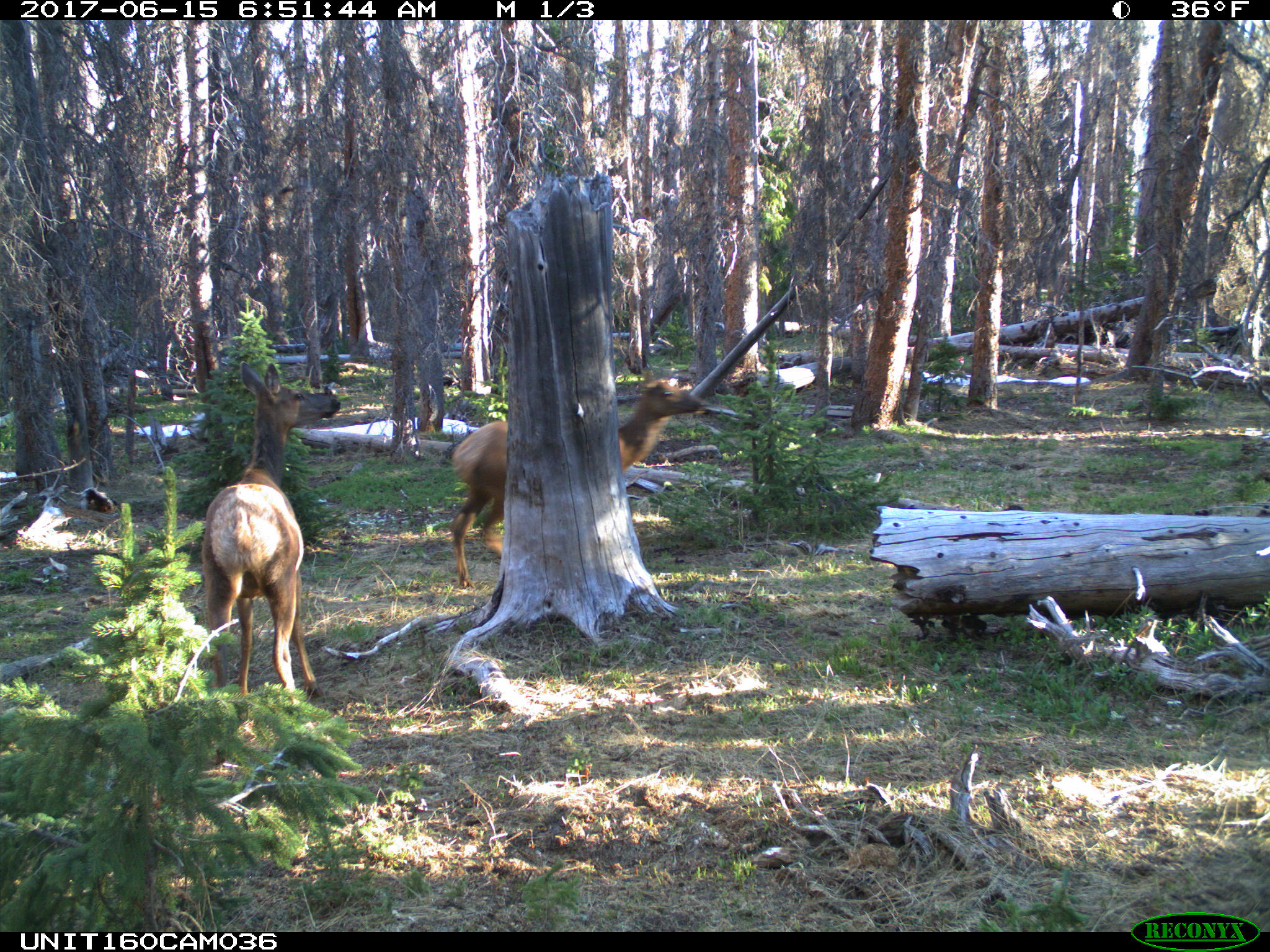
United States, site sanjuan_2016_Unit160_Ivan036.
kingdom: Animalia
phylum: Chordata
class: Mammalia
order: Artiodactyla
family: Cervidae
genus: Cervus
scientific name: Cervus elaphus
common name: red deer